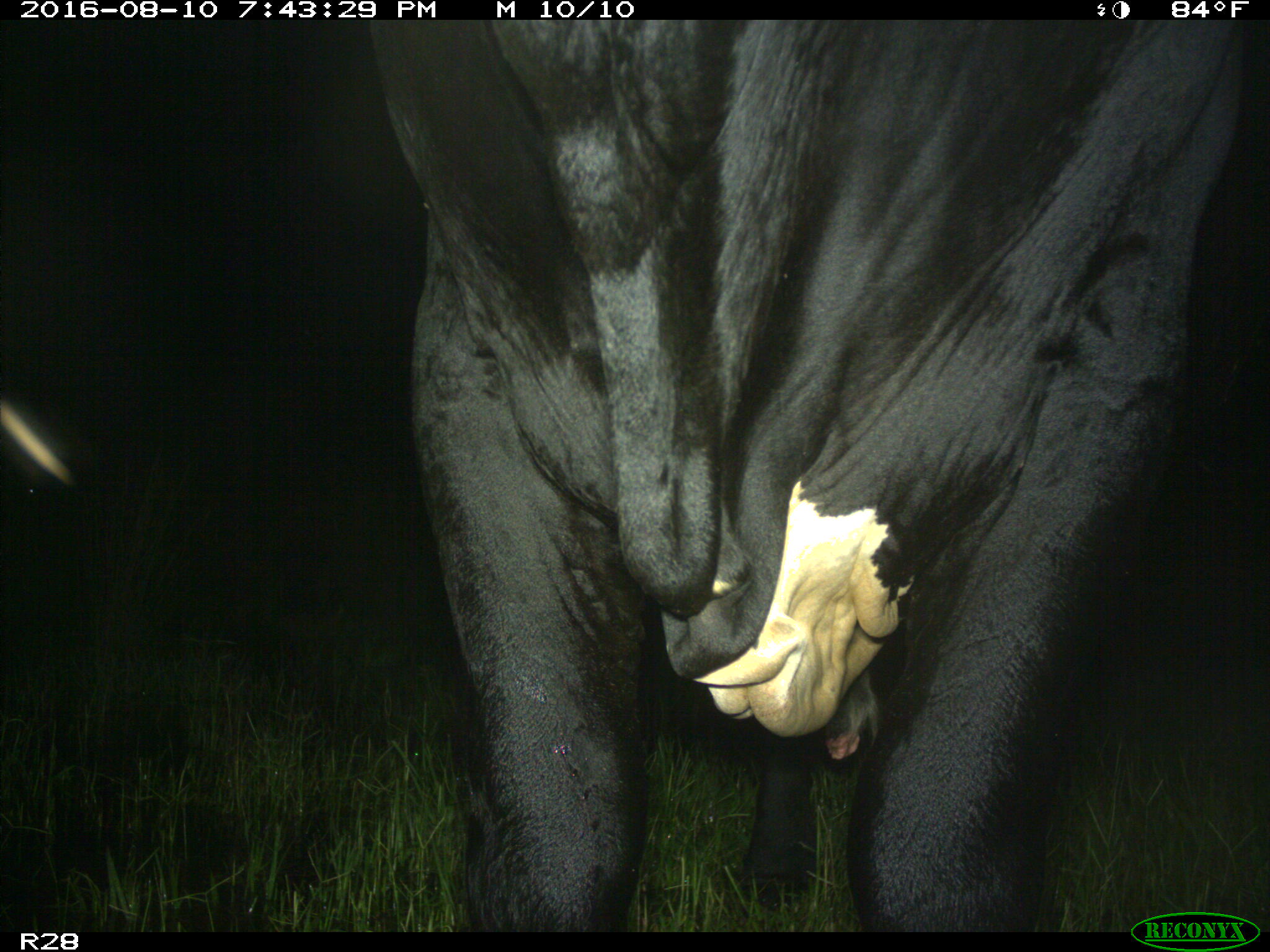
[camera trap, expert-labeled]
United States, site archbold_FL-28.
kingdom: Animalia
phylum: Chordata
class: Mammalia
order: Artiodactyla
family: Bovidae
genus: Bos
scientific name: Bos taurus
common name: domestic cow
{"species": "Bos taurus (domestic cow)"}